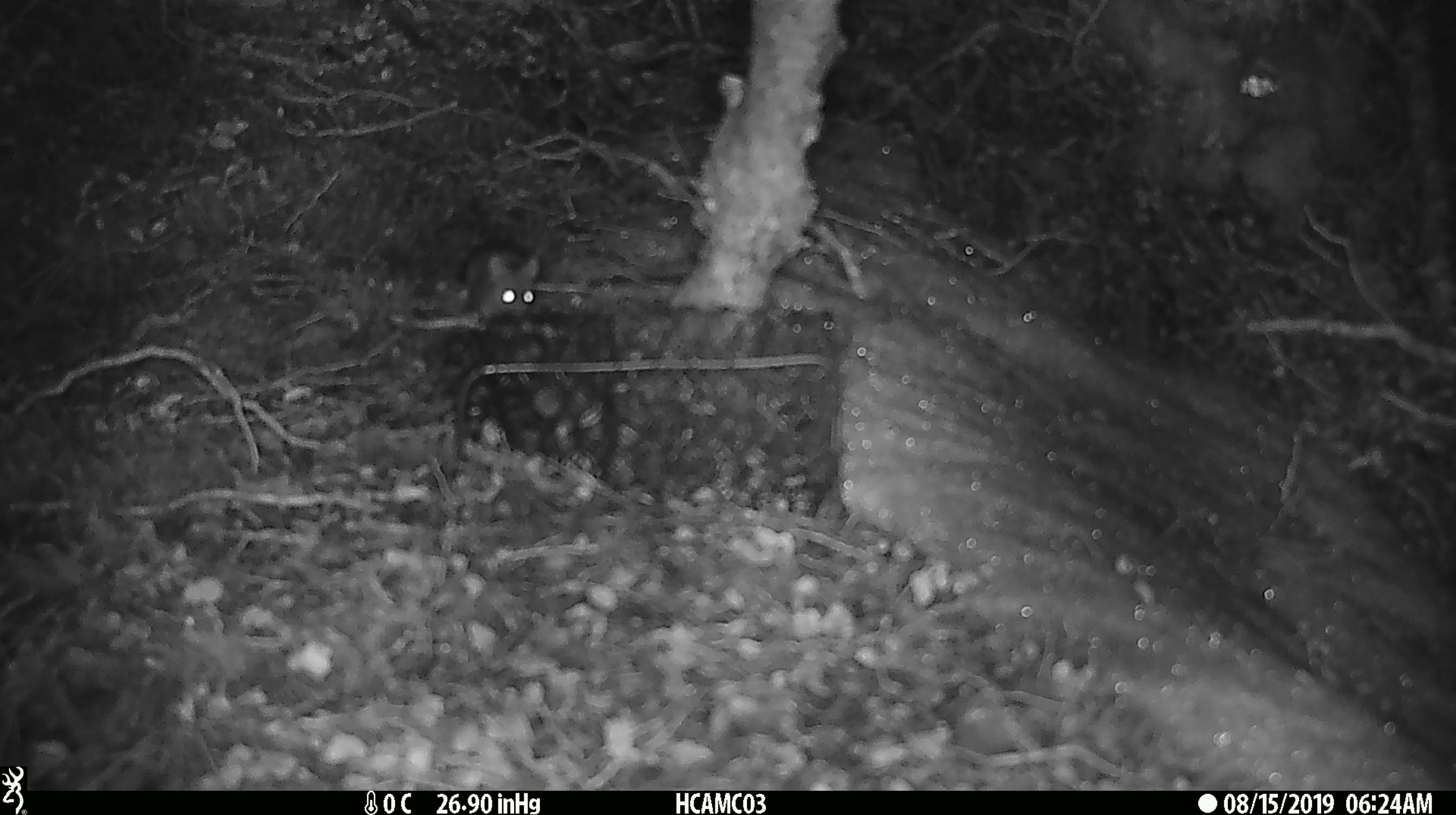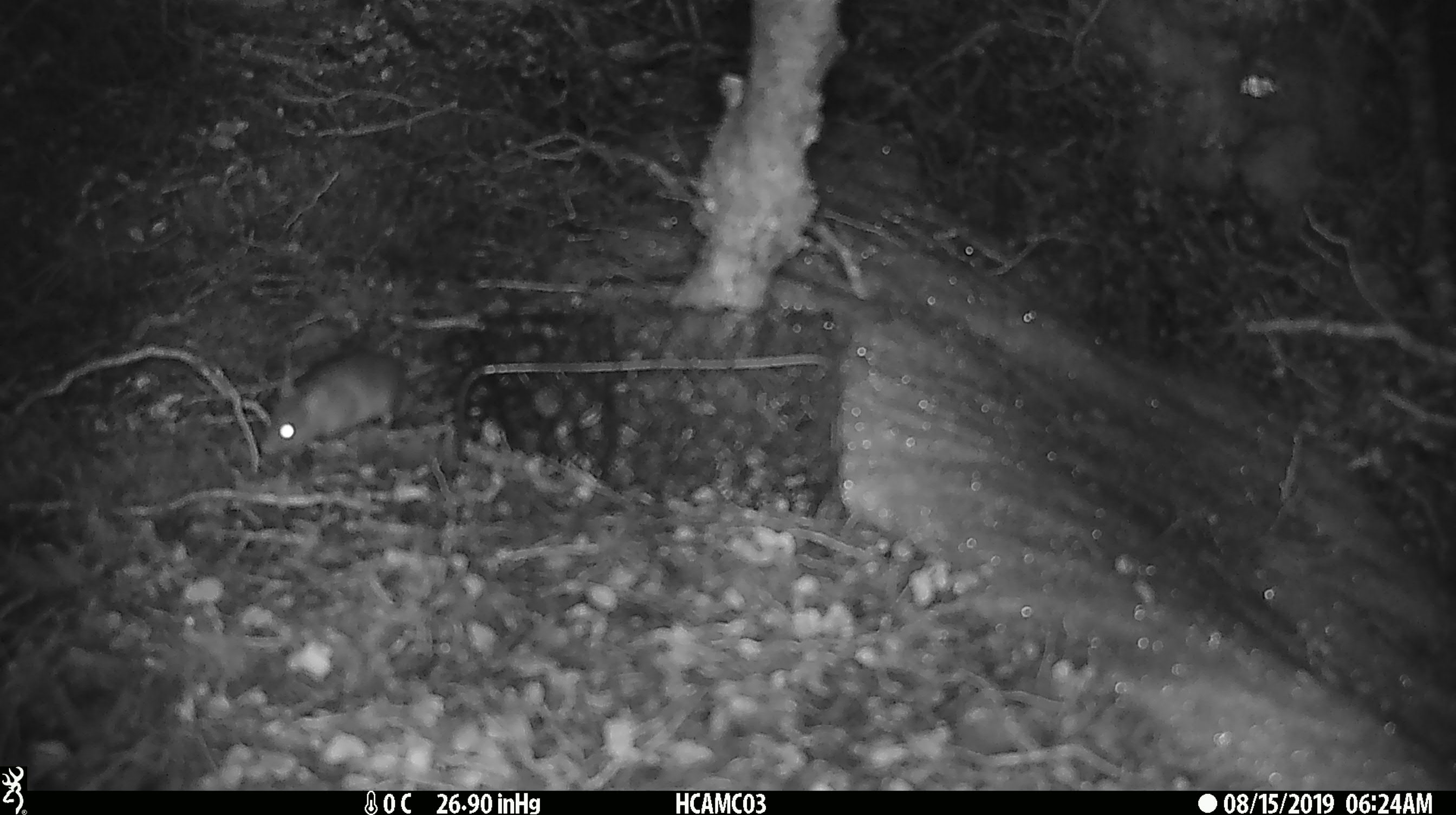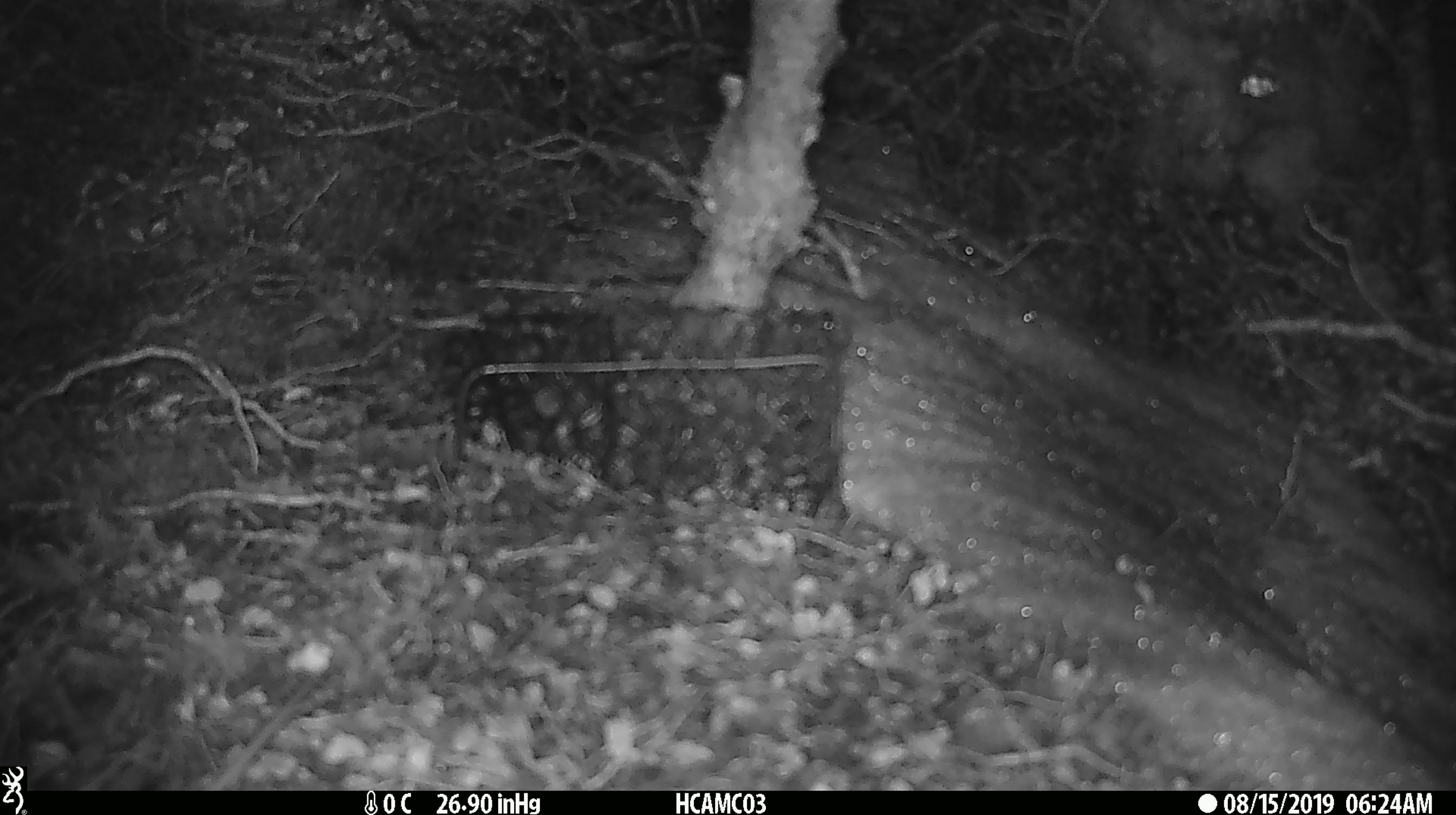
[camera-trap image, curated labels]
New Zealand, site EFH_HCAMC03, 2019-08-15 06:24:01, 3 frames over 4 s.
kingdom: Animalia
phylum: Chordata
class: Mammalia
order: Rodentia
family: Muridae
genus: Mus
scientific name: Mus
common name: mouse